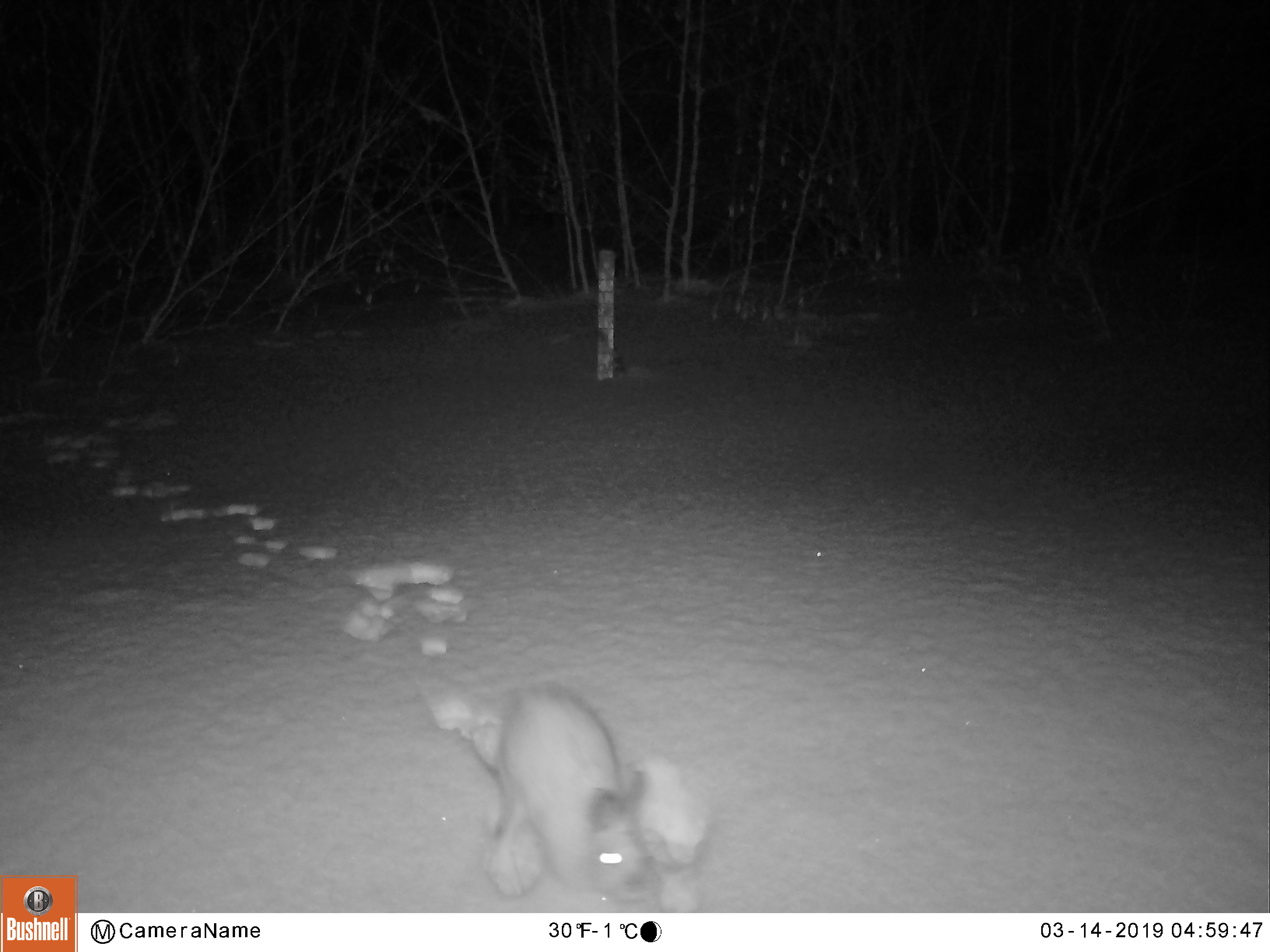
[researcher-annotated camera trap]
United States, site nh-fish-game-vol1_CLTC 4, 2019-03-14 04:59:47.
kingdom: Animalia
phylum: Chordata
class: Mammalia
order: Lagomorpha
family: Leporidae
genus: Lepus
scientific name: Lepus americanus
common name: snowshoe hare